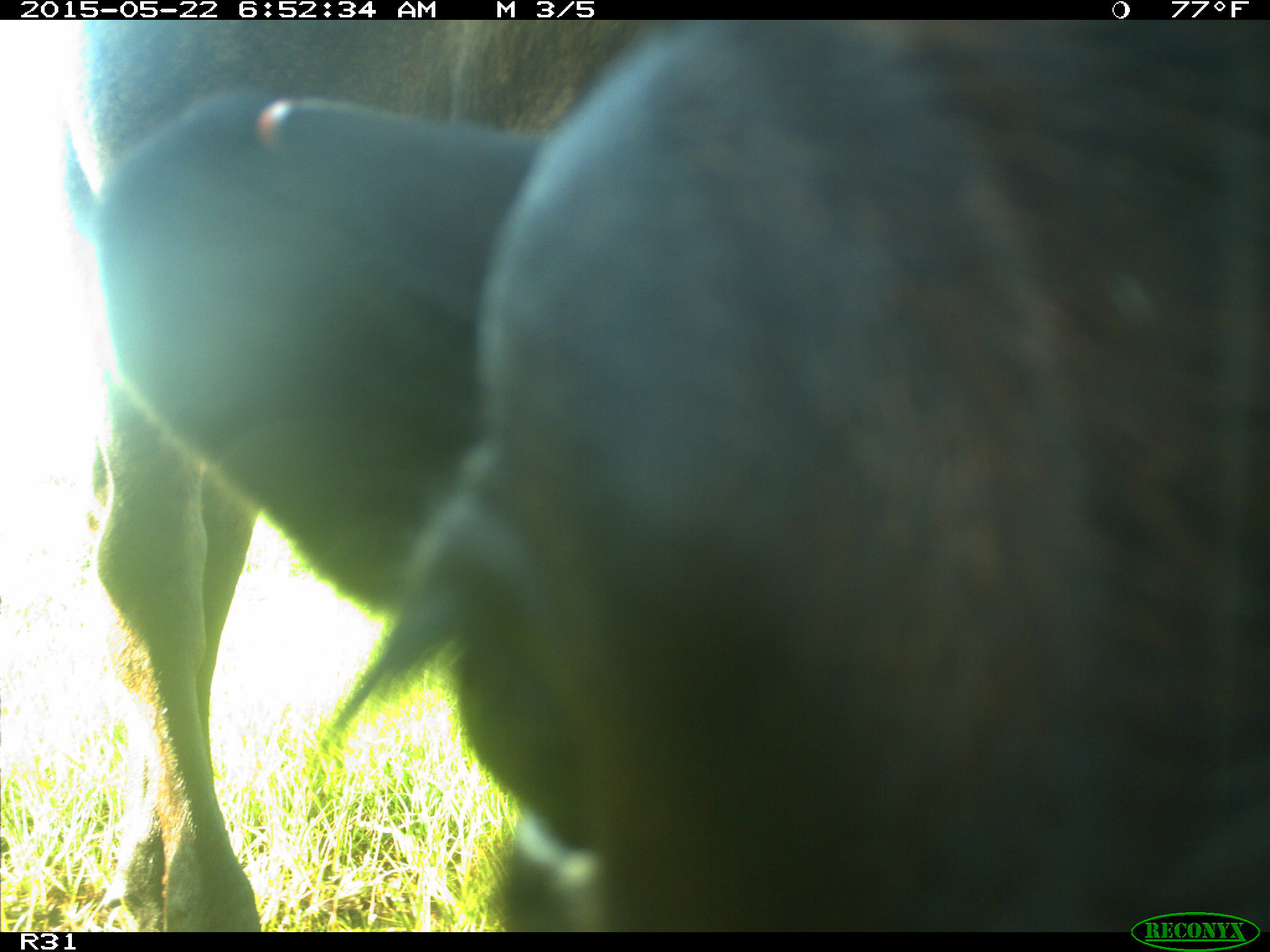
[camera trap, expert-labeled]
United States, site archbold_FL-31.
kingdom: Animalia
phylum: Chordata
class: Mammalia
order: Artiodactyla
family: Bovidae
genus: Bos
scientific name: Bos taurus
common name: domestic cow